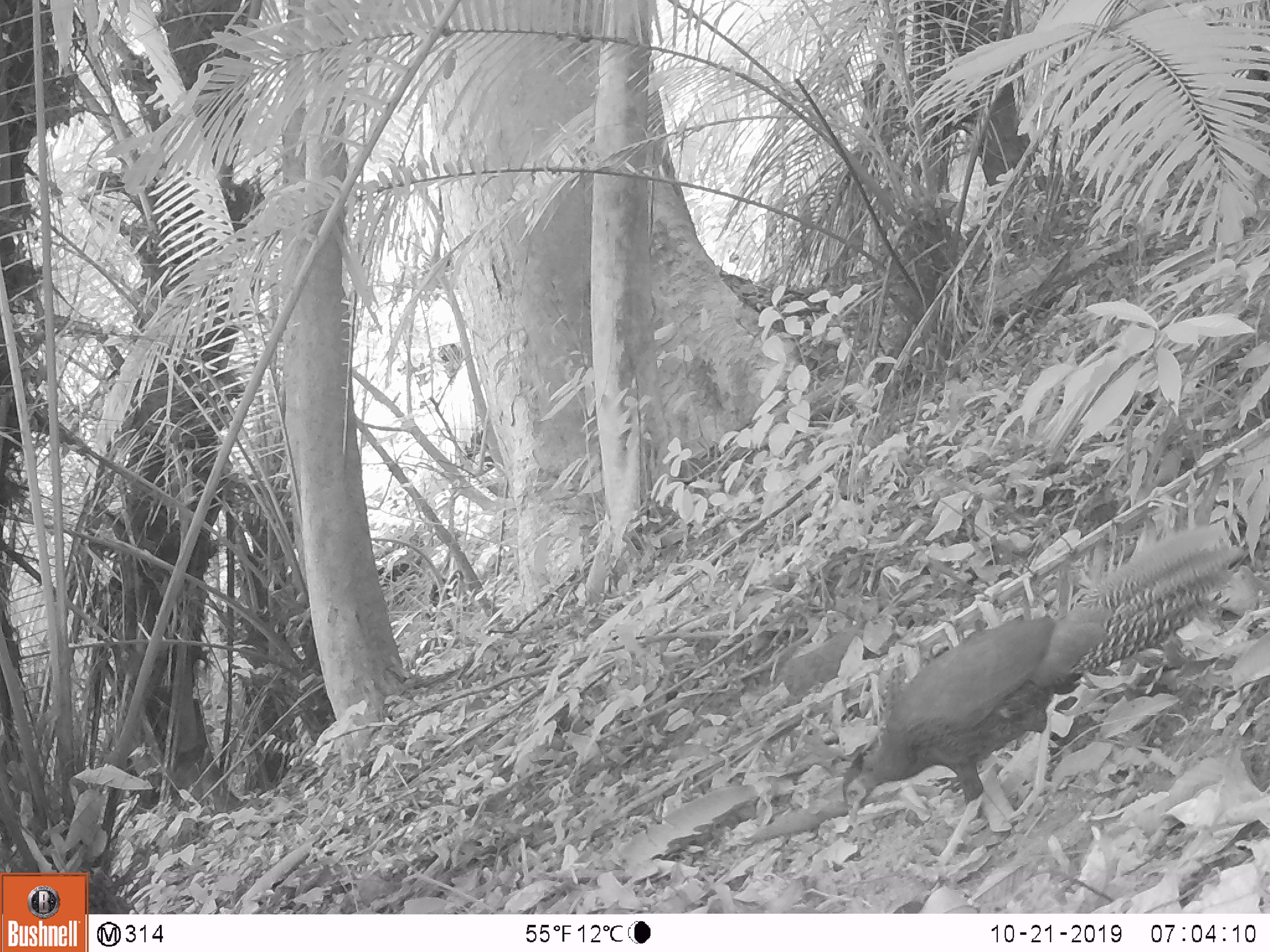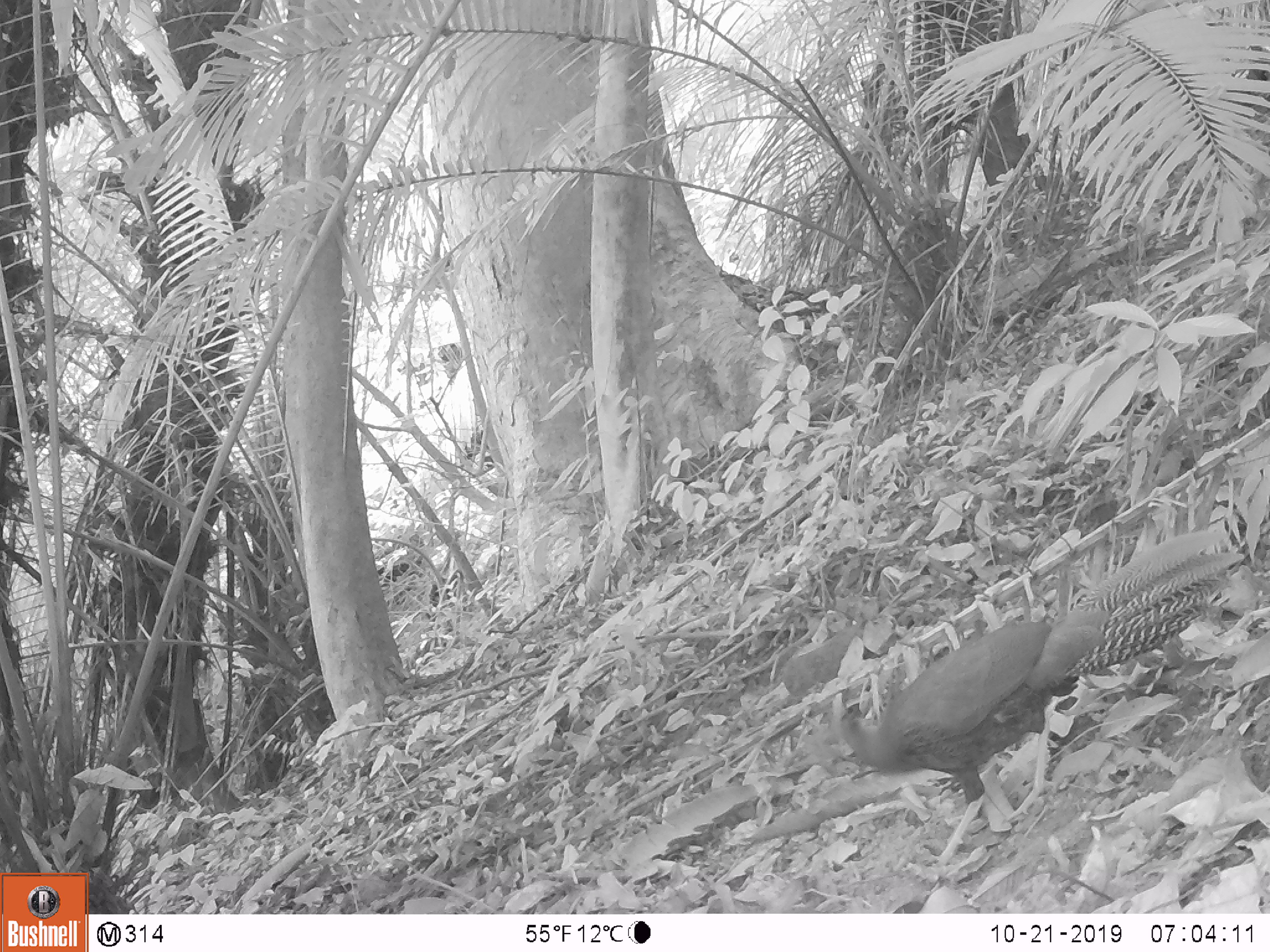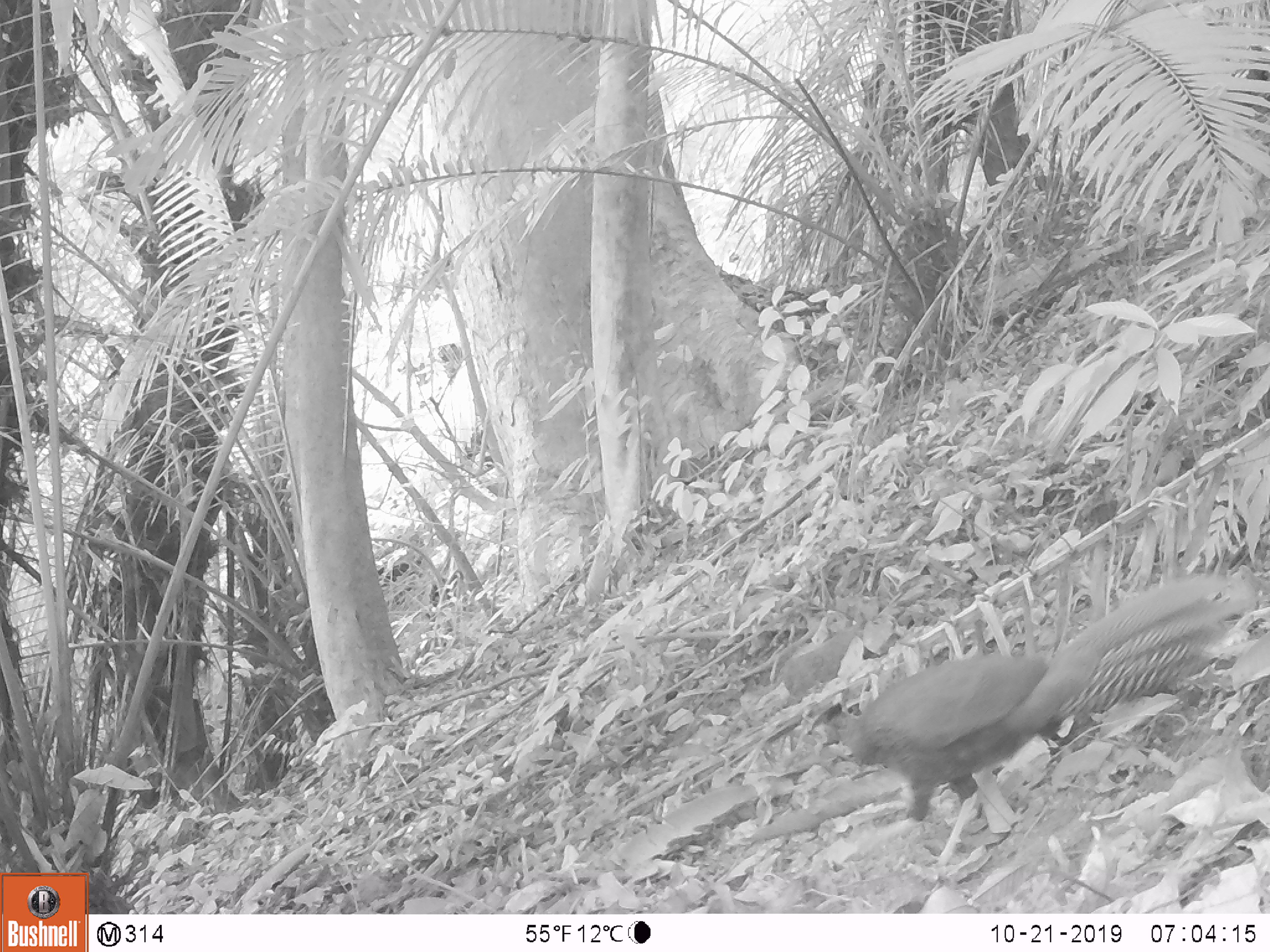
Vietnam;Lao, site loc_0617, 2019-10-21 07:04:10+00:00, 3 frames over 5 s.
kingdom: Animalia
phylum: Chordata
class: Aves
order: Galliformes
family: Phasianidae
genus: Lophura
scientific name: Lophura nycthemera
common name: silver pheasant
Silver pheasant (Lophura nycthemera). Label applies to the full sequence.